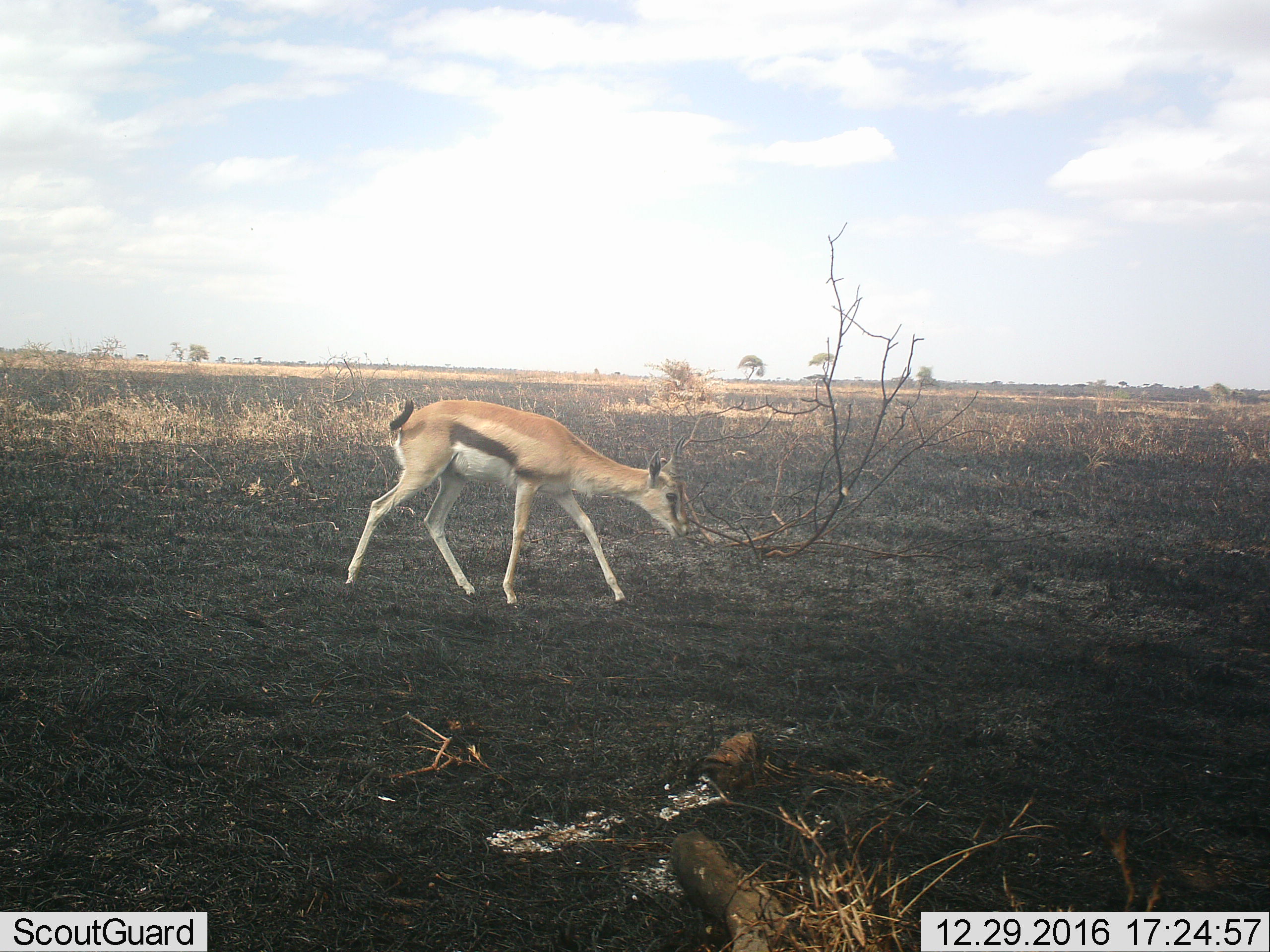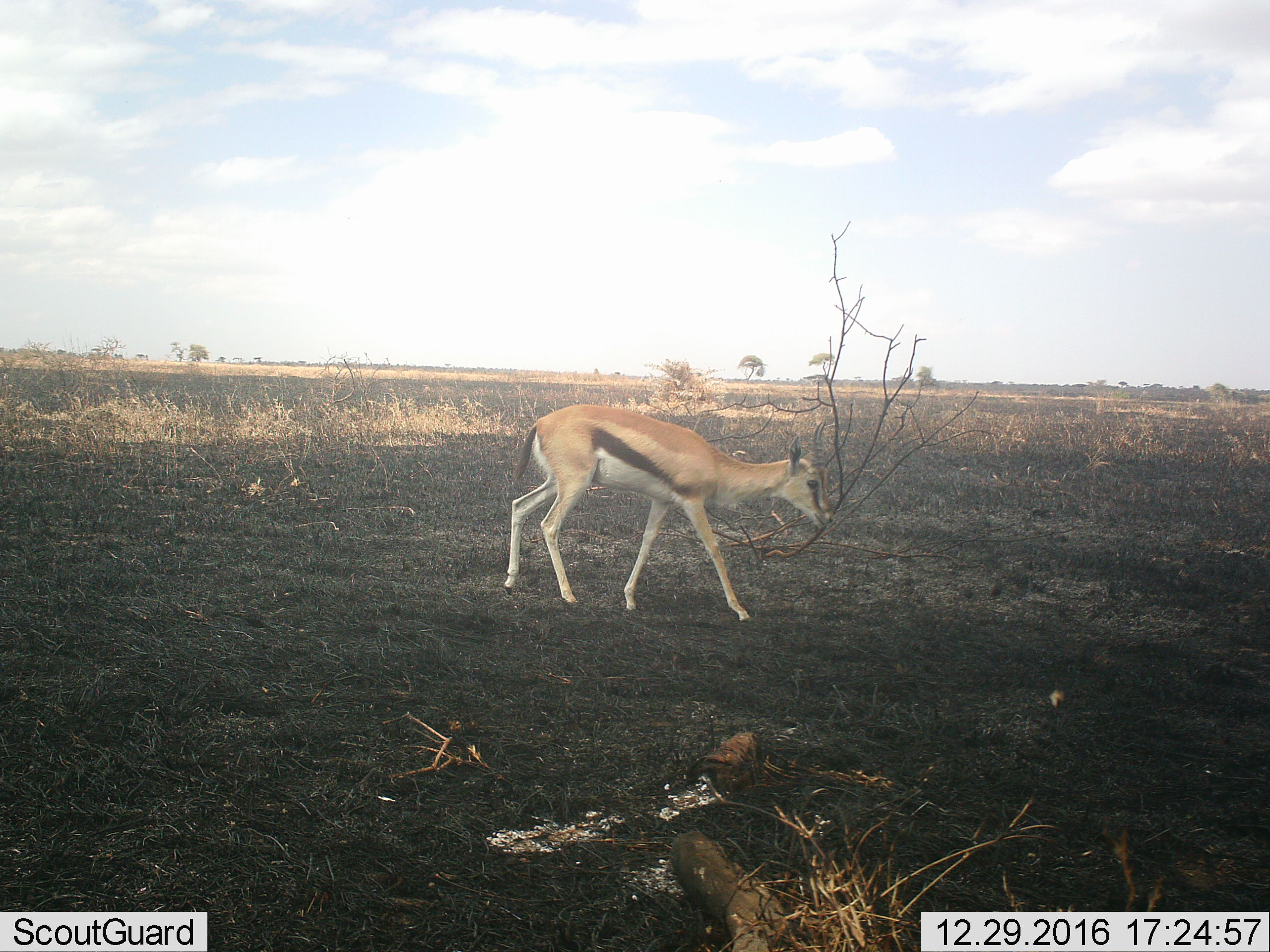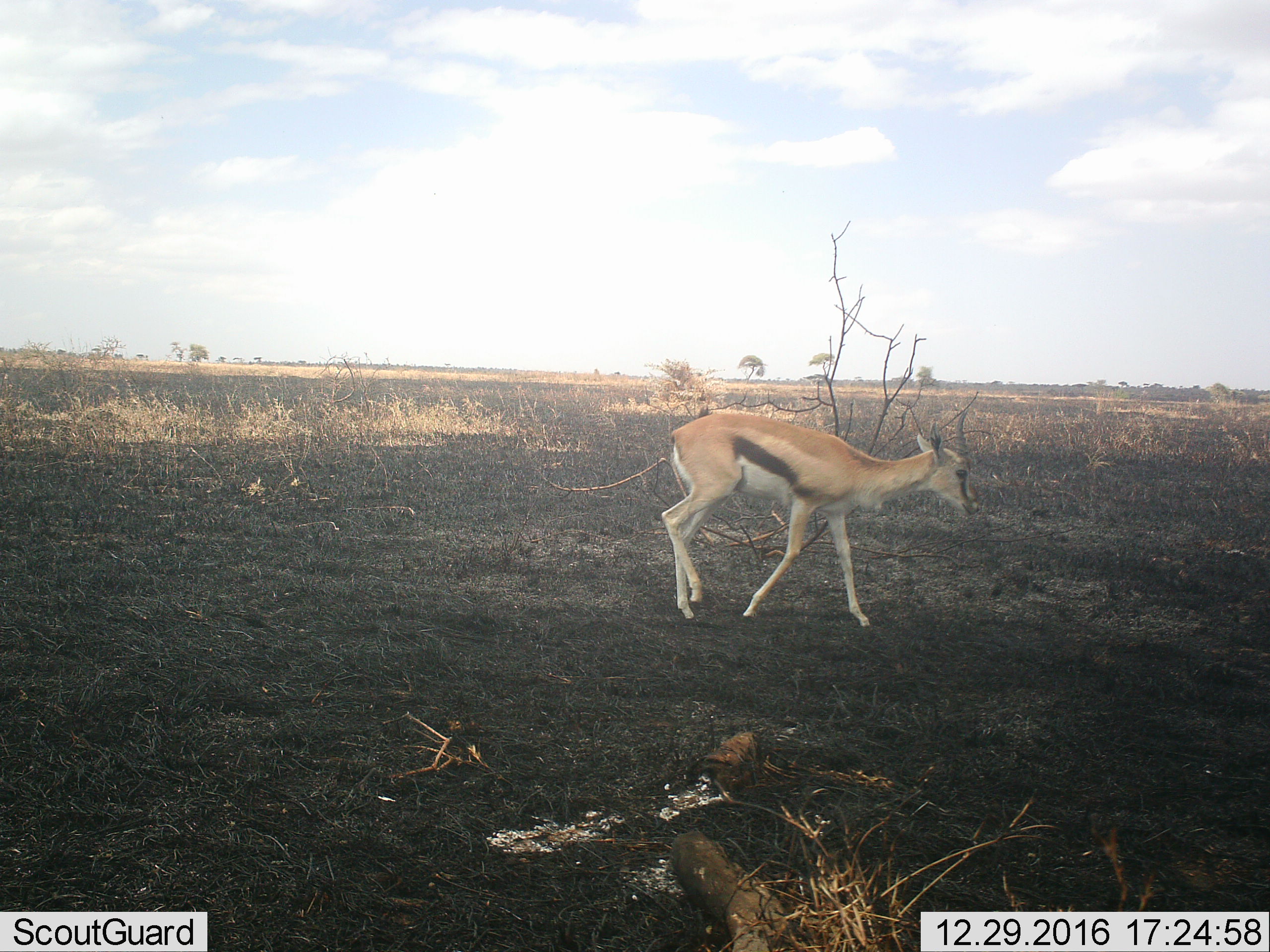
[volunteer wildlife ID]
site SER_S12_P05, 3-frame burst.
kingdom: Animalia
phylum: Chordata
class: Mammalia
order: Artiodactyla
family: Bovidae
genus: Eudorcas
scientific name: Eudorcas thomsonii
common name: thomson's gazelle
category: gazellethomsons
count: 1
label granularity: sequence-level